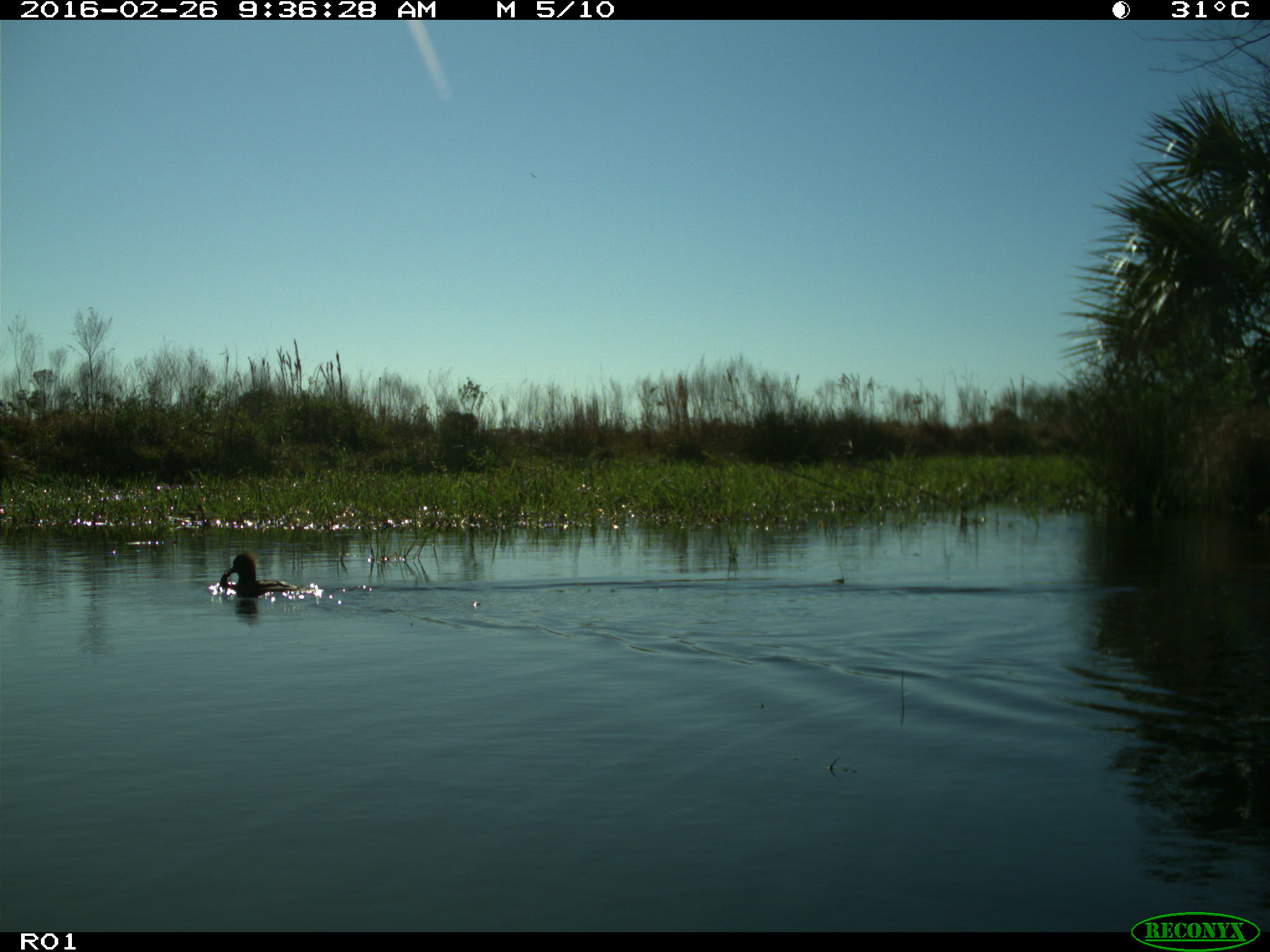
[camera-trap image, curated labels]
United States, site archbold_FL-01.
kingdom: Animalia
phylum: Chordata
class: Aves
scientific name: Aves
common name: birds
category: unidentified bird